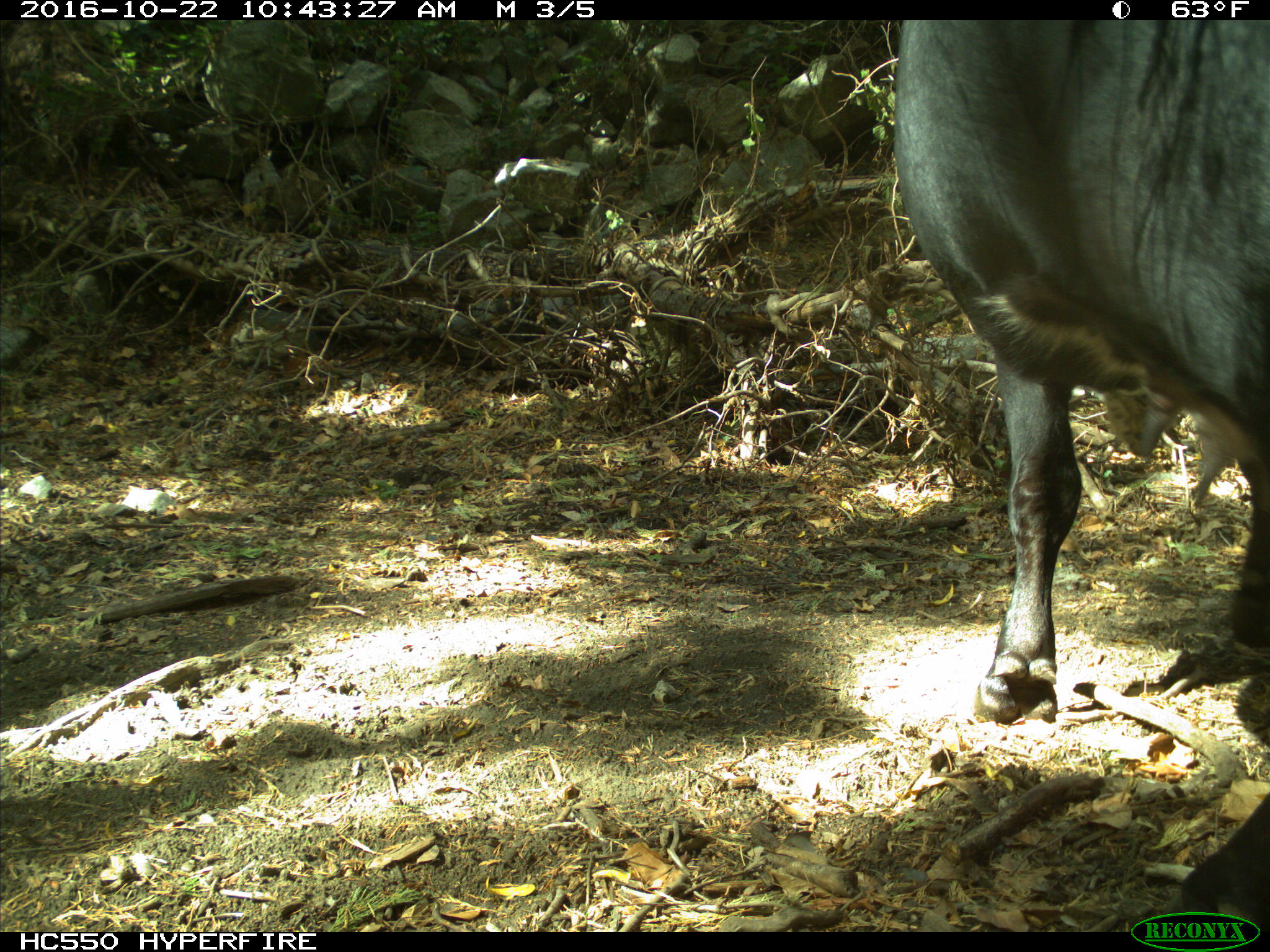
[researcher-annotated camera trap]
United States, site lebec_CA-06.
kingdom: Animalia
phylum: Chordata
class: Mammalia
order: Artiodactyla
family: Bovidae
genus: Bos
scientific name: Bos taurus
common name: domestic cow